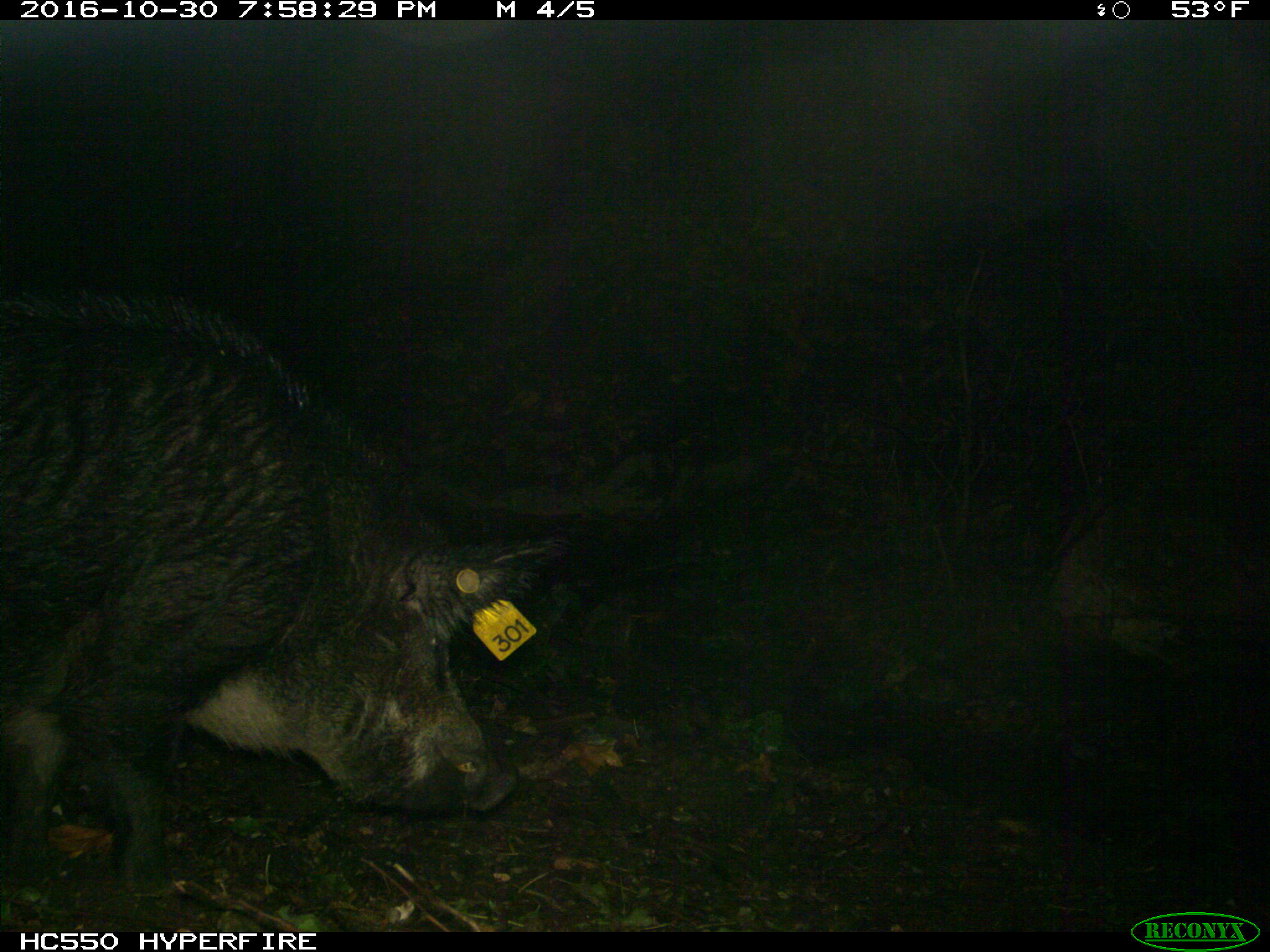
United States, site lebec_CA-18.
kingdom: Animalia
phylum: Chordata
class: Mammalia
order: Artiodactyla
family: Suidae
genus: Sus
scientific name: Sus scrofa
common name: wild boar